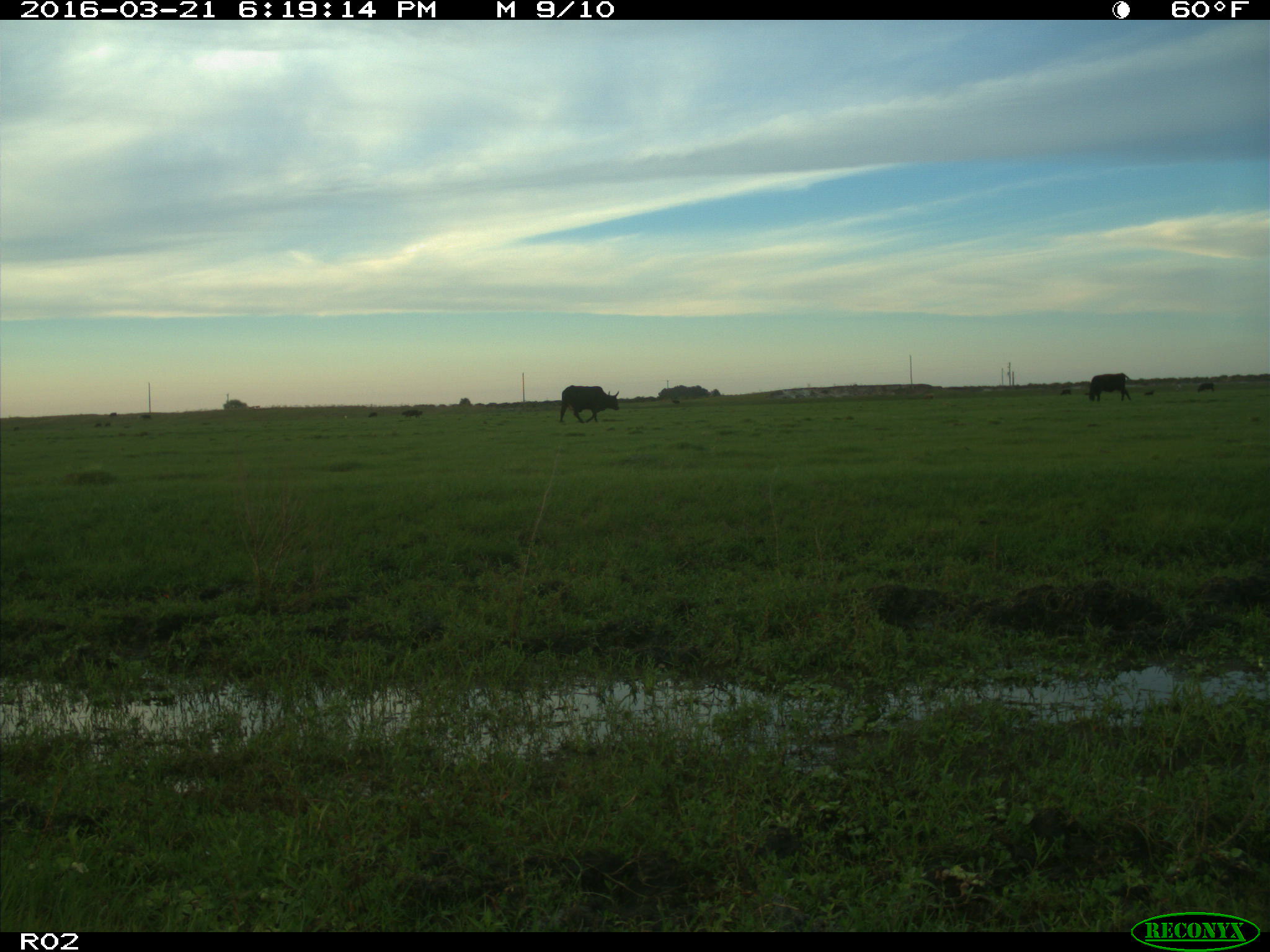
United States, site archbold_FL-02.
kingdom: Animalia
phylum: Chordata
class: Mammalia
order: Artiodactyla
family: Bovidae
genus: Bos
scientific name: Bos taurus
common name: domestic cow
Bos taurus (domestic cow).